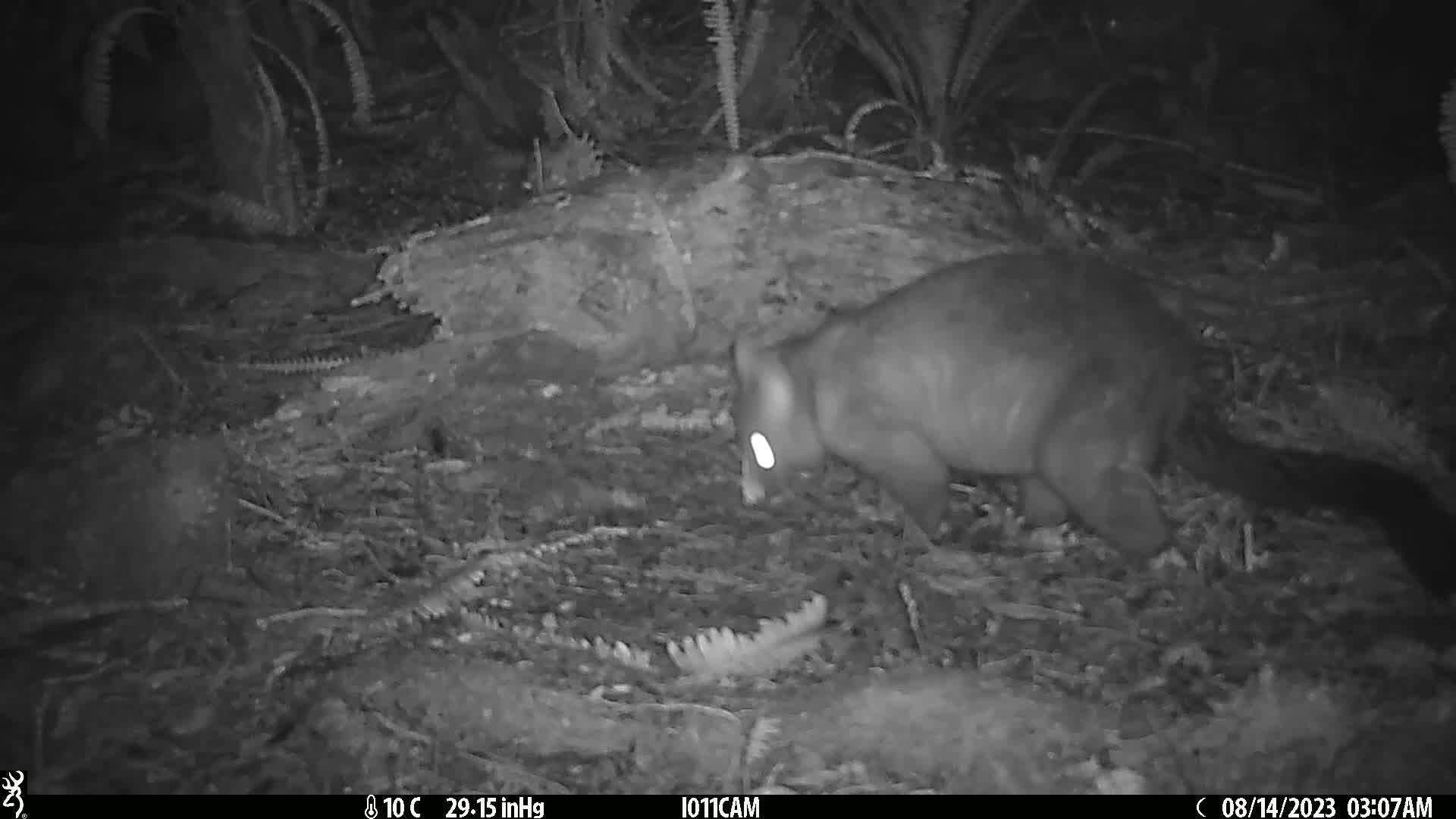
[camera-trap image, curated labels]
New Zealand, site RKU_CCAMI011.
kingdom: Animalia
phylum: Chordata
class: Mammalia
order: Diprotodontia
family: Phalangeridae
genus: Trichosurus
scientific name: Trichosurus vulpecula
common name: common brushtail possum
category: possum